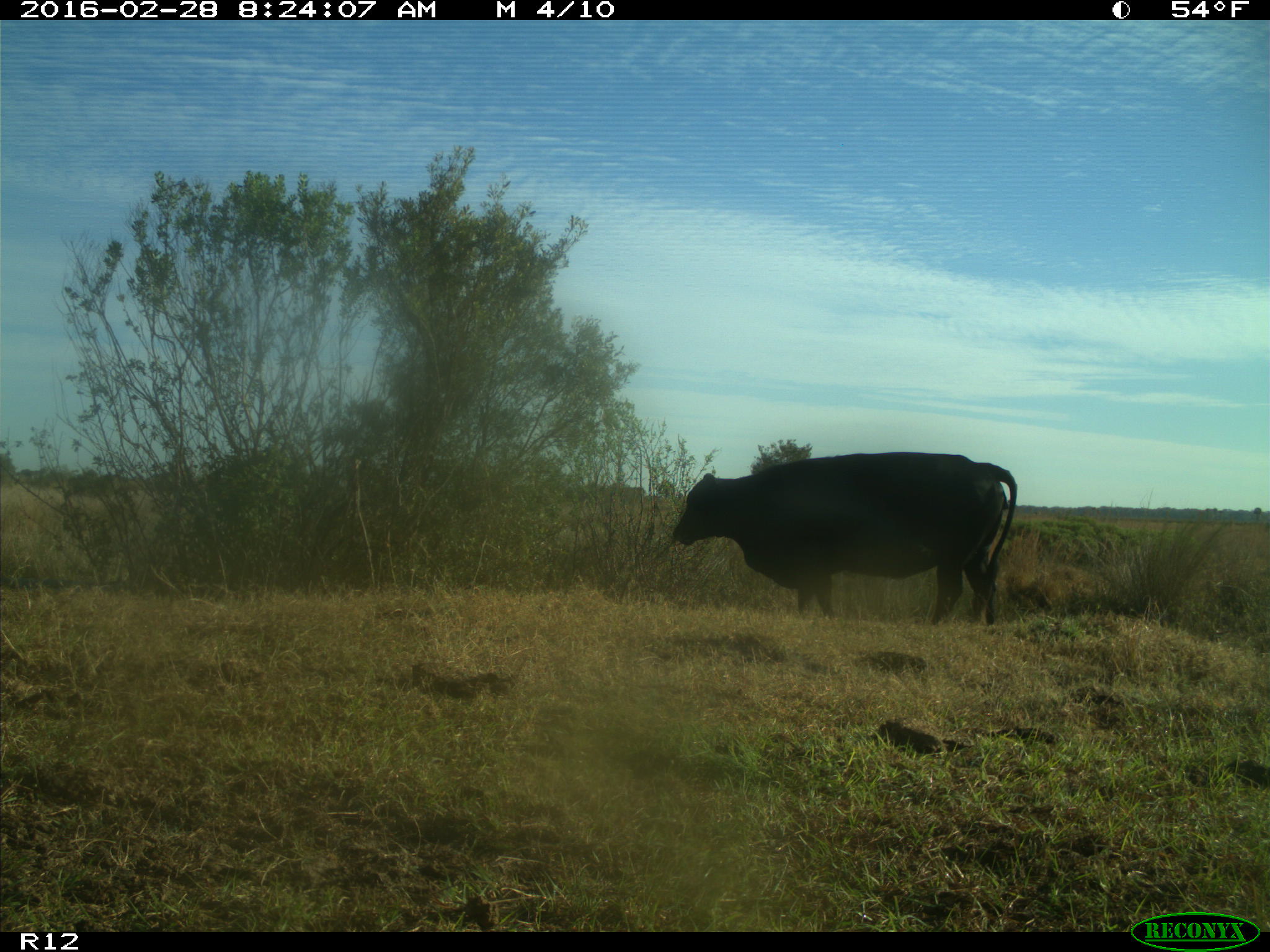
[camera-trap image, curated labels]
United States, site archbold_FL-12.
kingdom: Animalia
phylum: Chordata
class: Mammalia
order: Artiodactyla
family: Bovidae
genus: Bos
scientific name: Bos taurus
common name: domestic cow